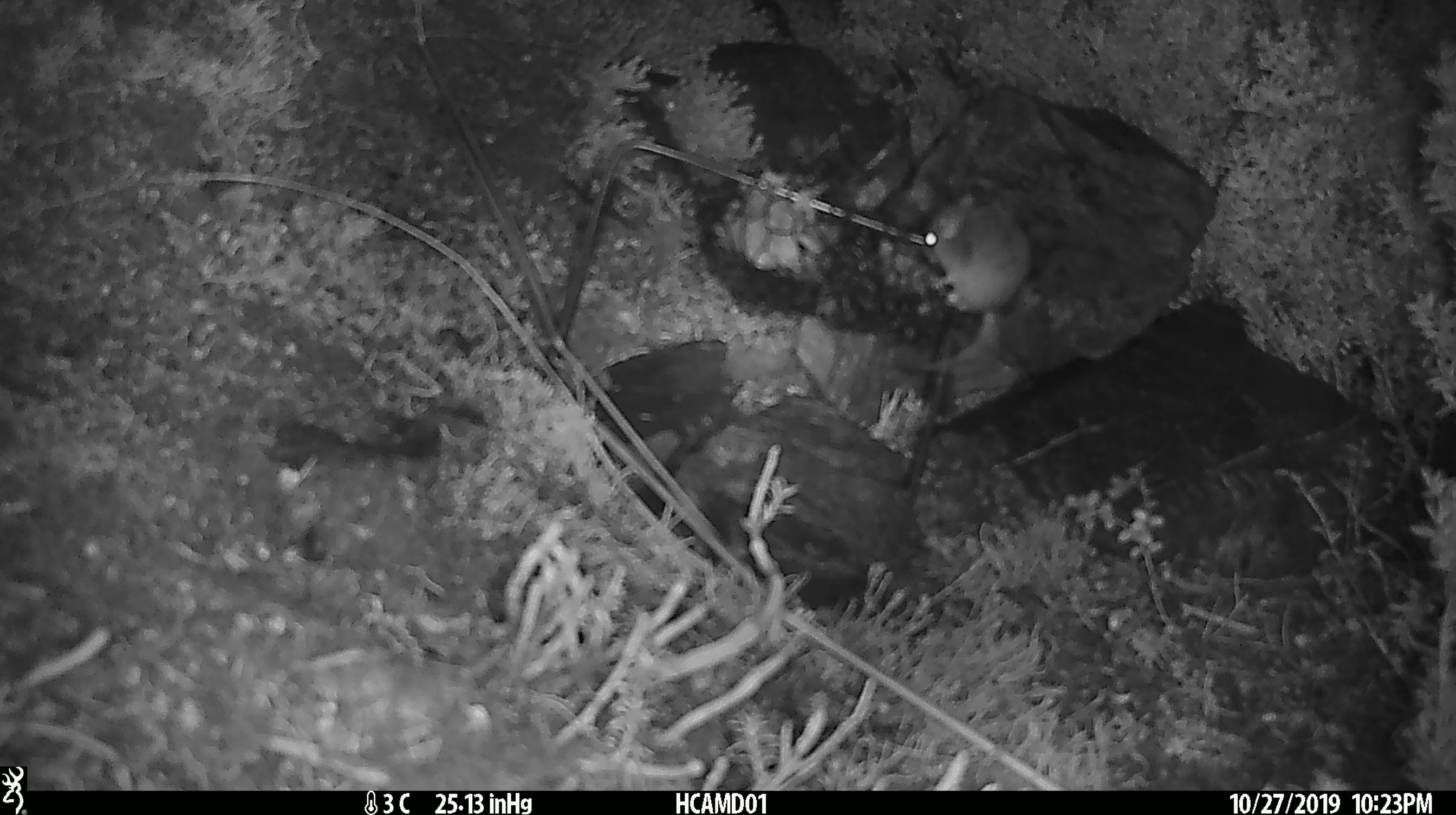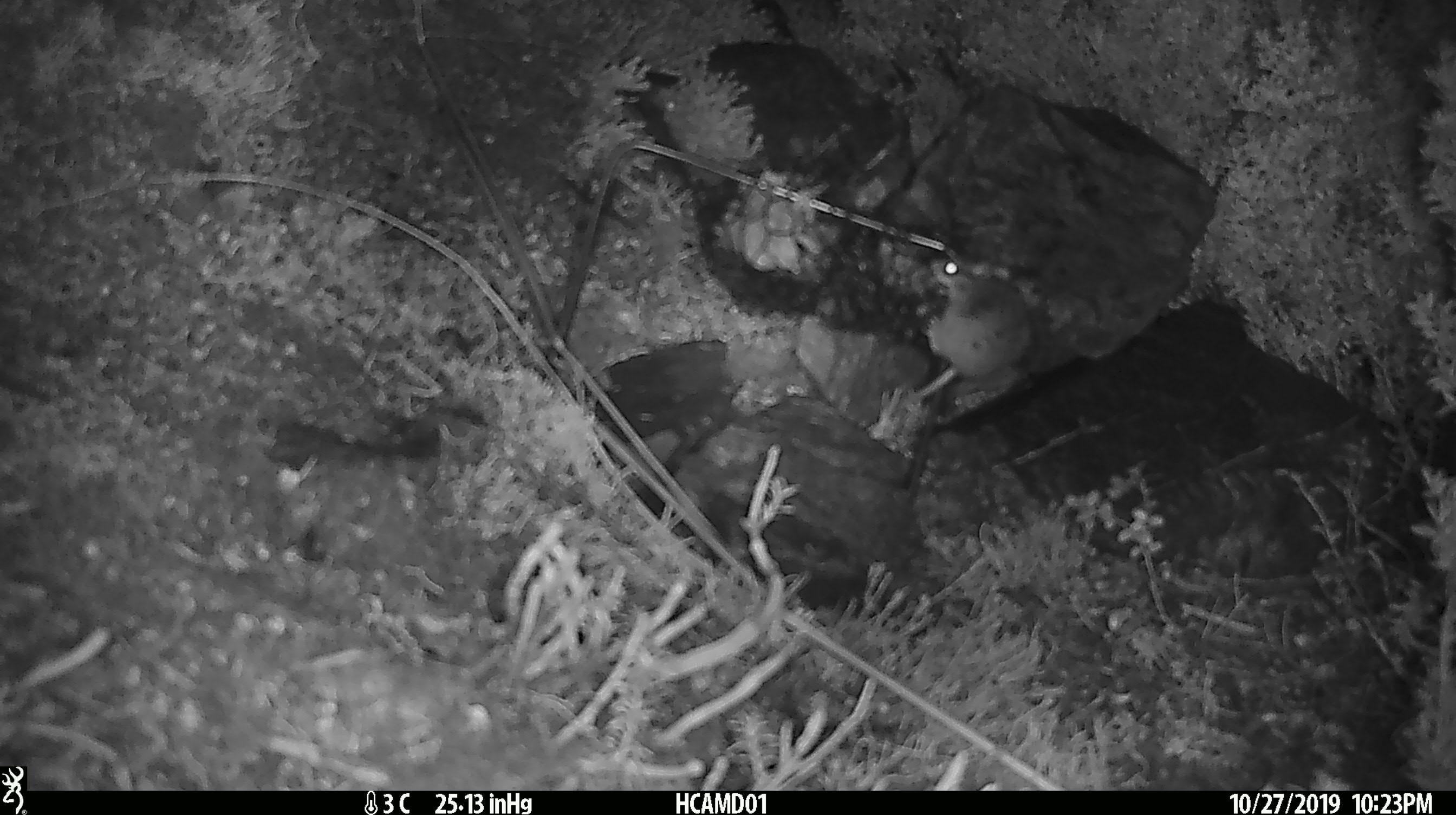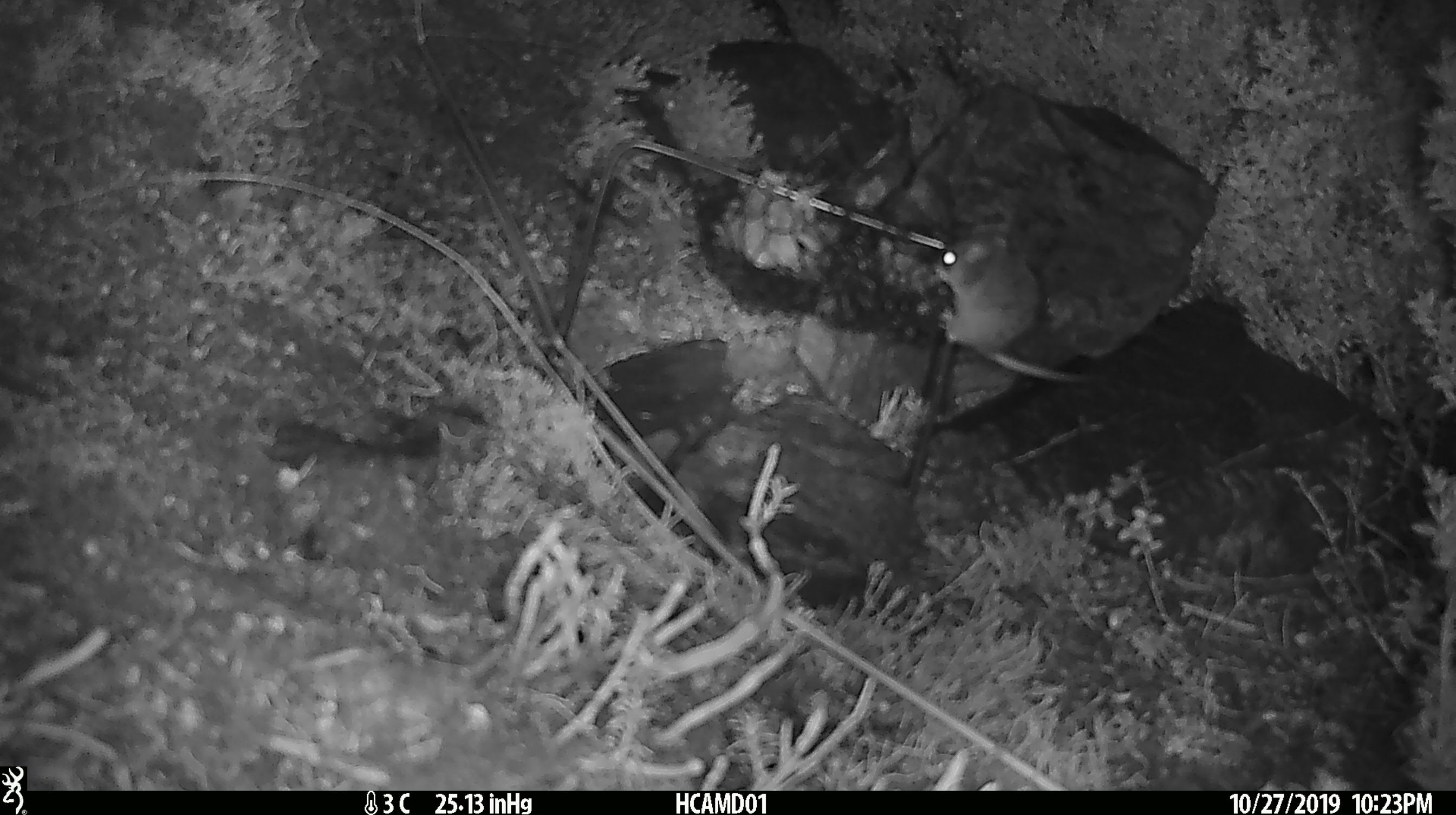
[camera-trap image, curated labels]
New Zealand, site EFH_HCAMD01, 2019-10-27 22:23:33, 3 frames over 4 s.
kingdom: Animalia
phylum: Chordata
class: Mammalia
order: Rodentia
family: Muridae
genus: Mus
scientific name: Mus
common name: mouse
Mouse (Mus).